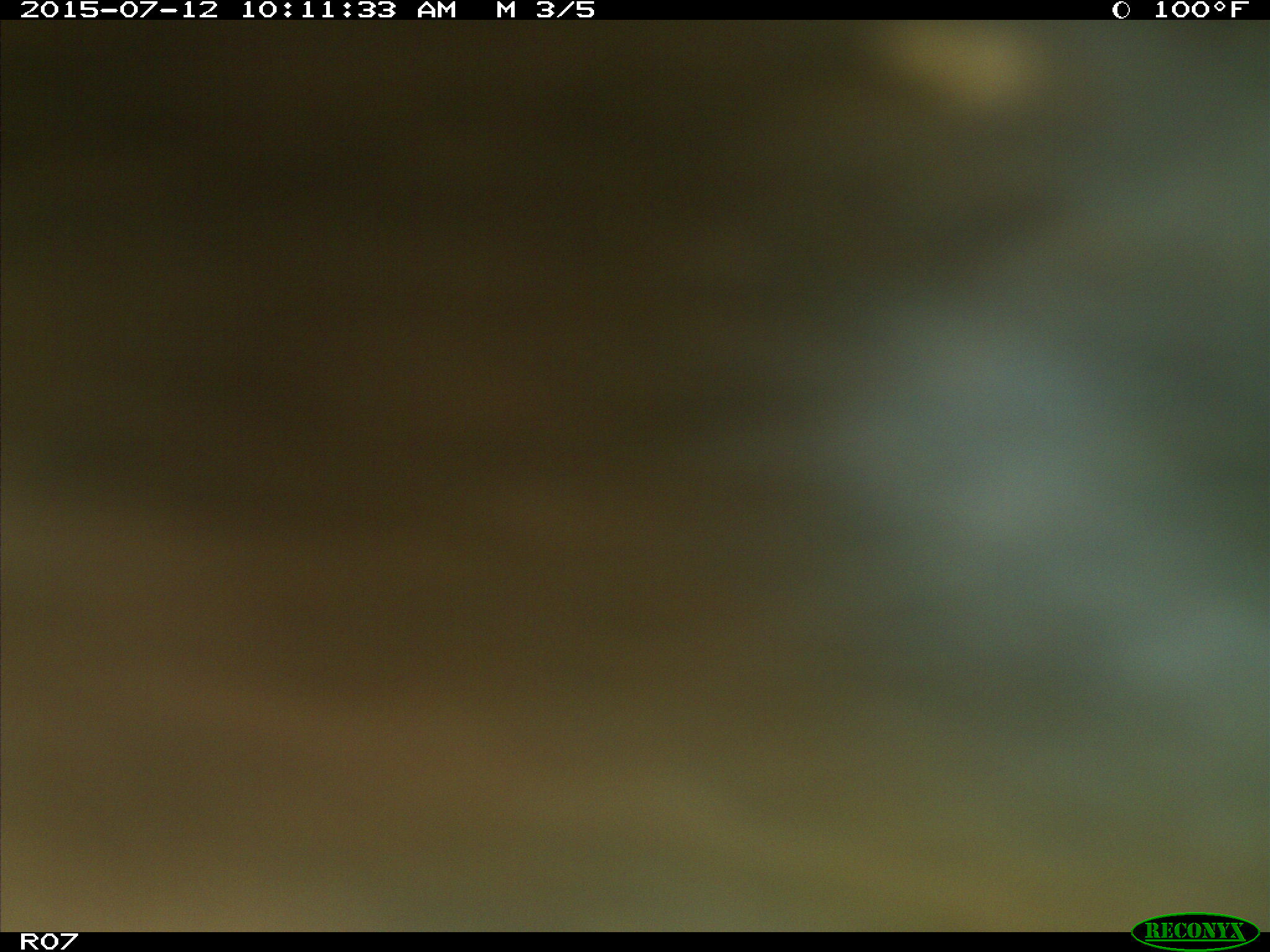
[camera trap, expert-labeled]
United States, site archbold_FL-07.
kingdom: Animalia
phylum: Chordata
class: Mammalia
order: Artiodactyla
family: Bovidae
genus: Bos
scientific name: Bos taurus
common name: domestic cow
Bos taurus (domestic cow).